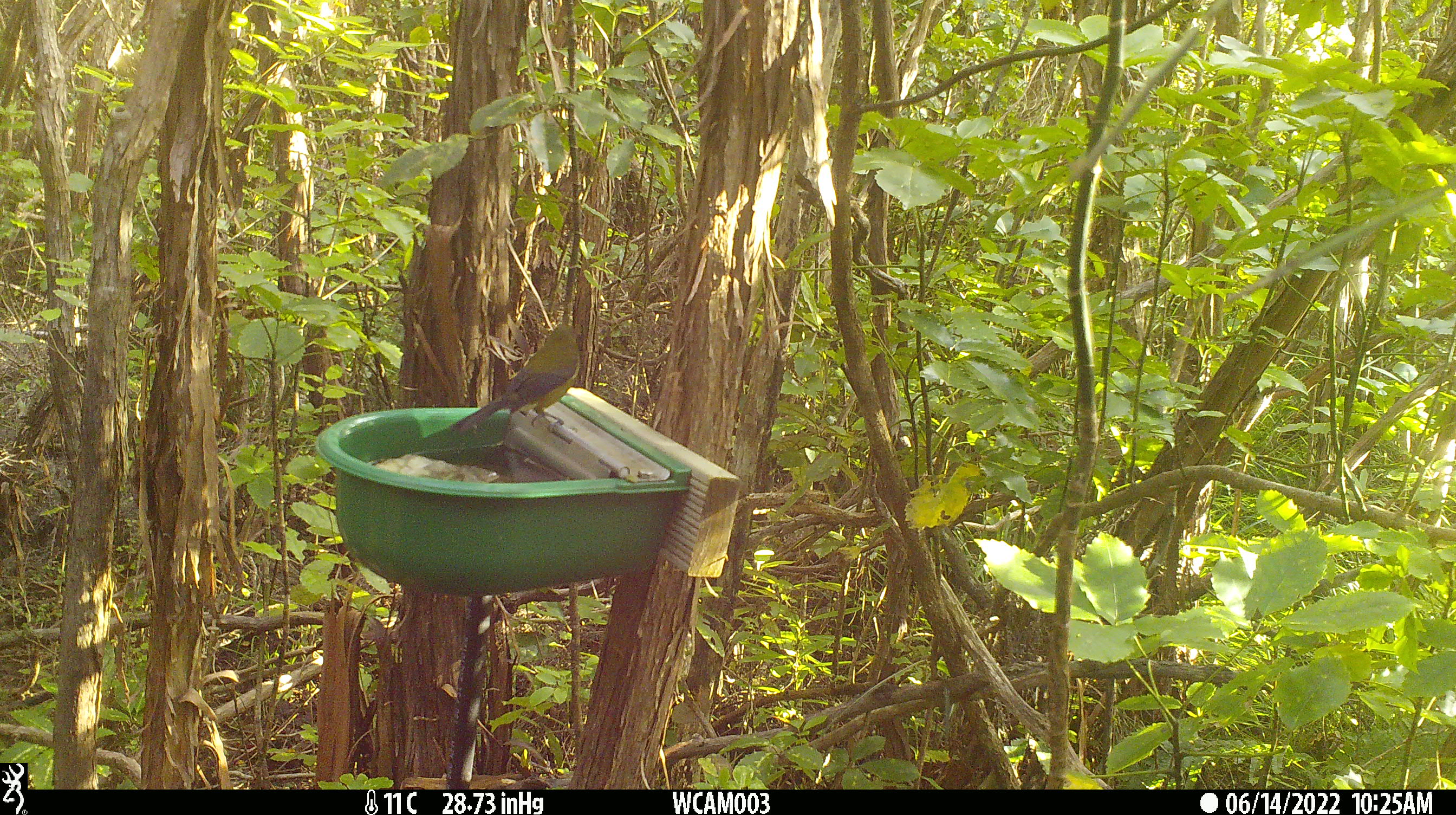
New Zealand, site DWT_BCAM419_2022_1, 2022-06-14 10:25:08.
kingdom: Animalia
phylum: Chordata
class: Aves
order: Passeriformes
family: Meliphagidae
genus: Anthornis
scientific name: Anthornis melanura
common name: new zealand bellbird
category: bellbird